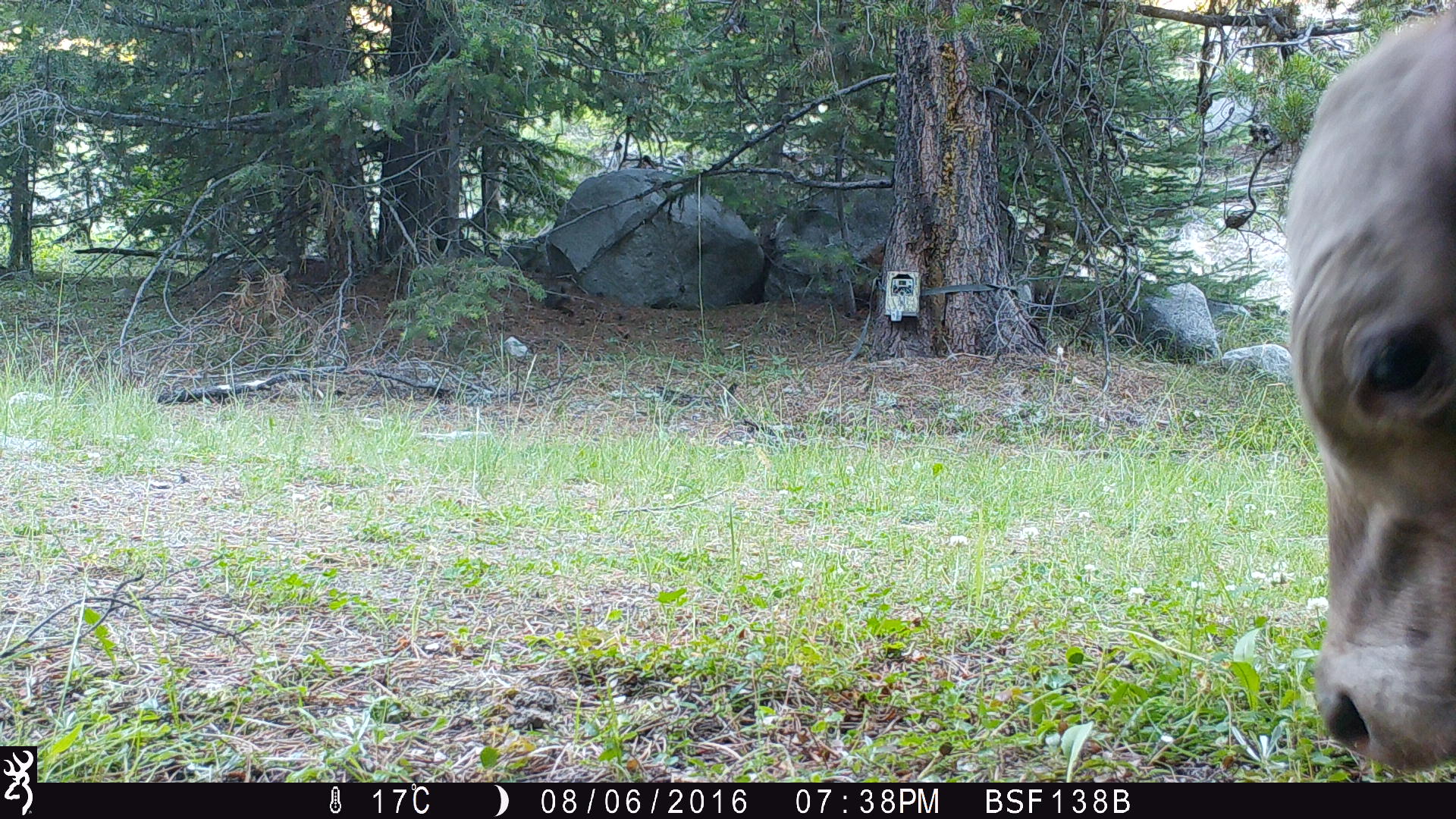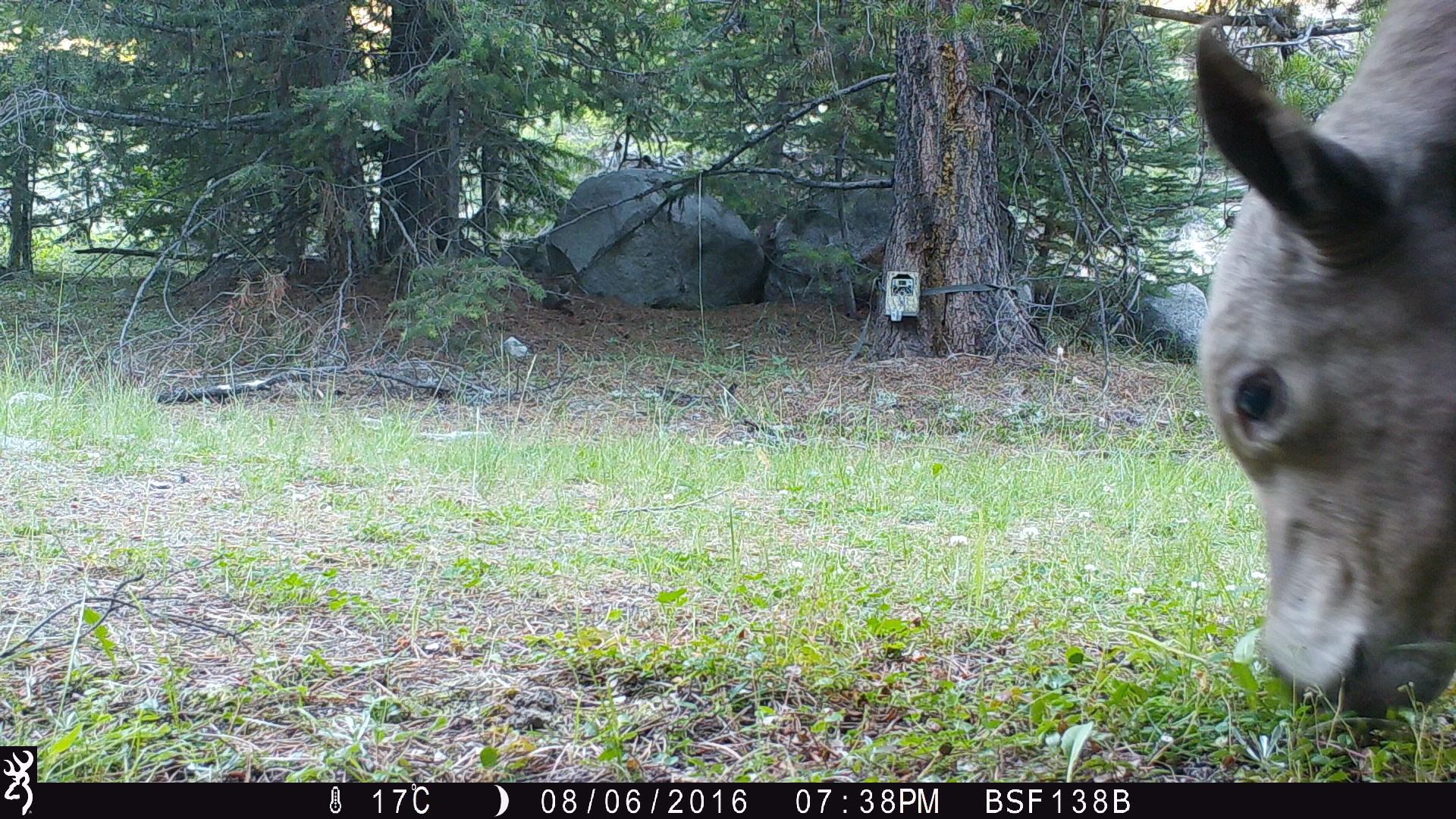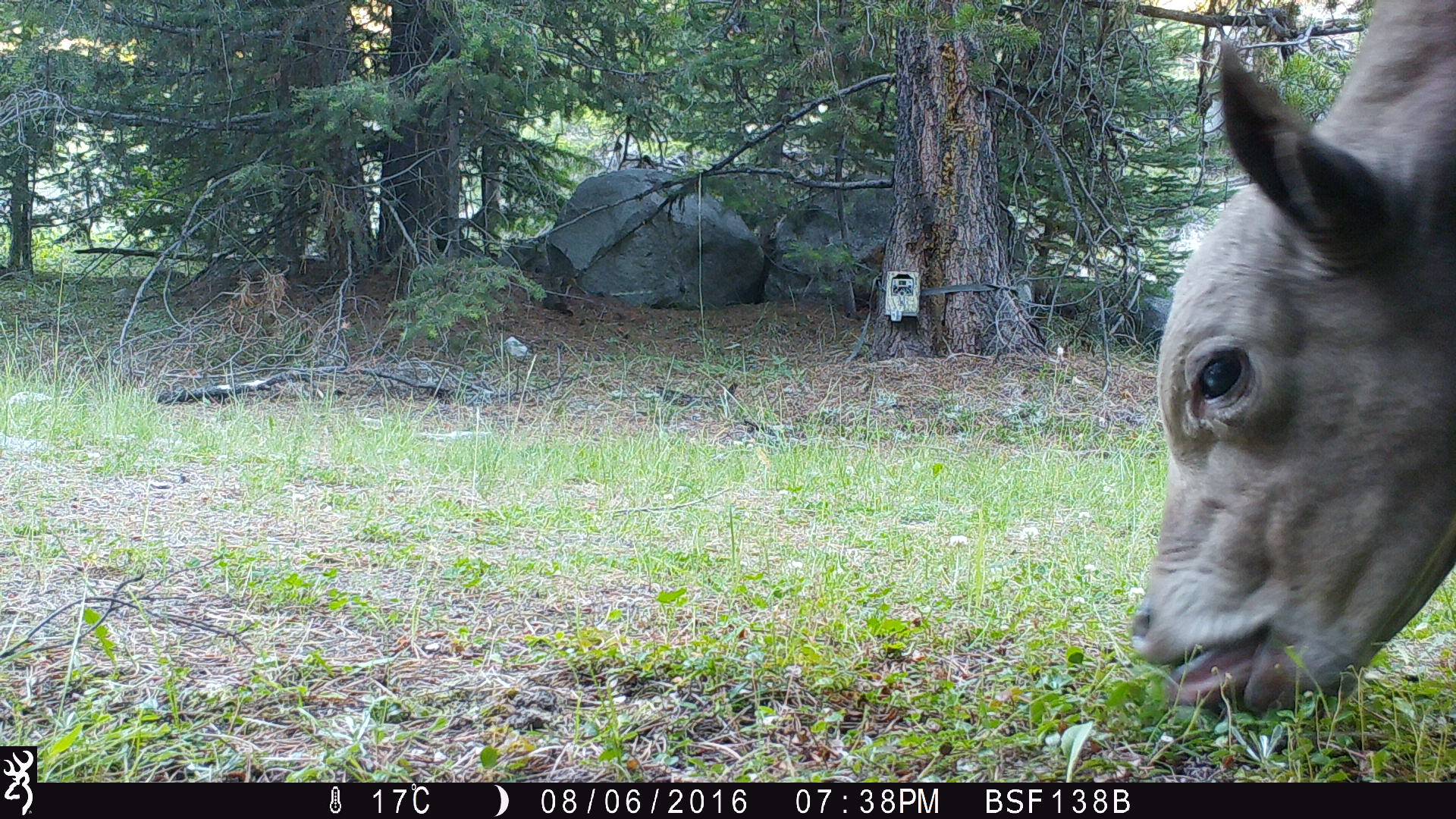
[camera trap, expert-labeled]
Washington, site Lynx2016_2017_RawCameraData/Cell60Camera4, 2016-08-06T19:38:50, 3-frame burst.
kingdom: Animalia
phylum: Chordata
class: Mammalia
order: Artiodactyla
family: Bovidae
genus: Bos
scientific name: Bos taurus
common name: domestic cattle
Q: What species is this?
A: Domestic cattle (Bos taurus).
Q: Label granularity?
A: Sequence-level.